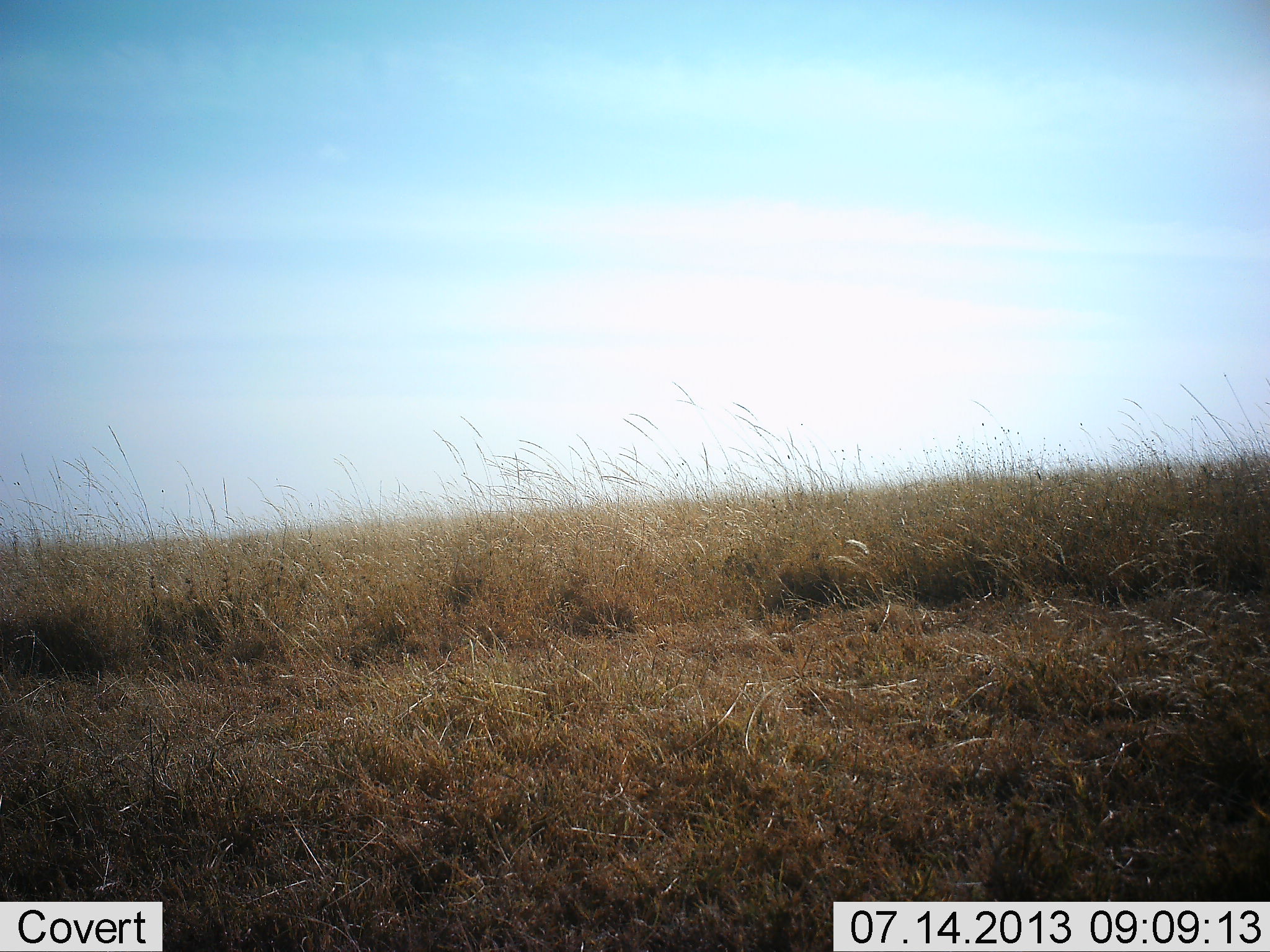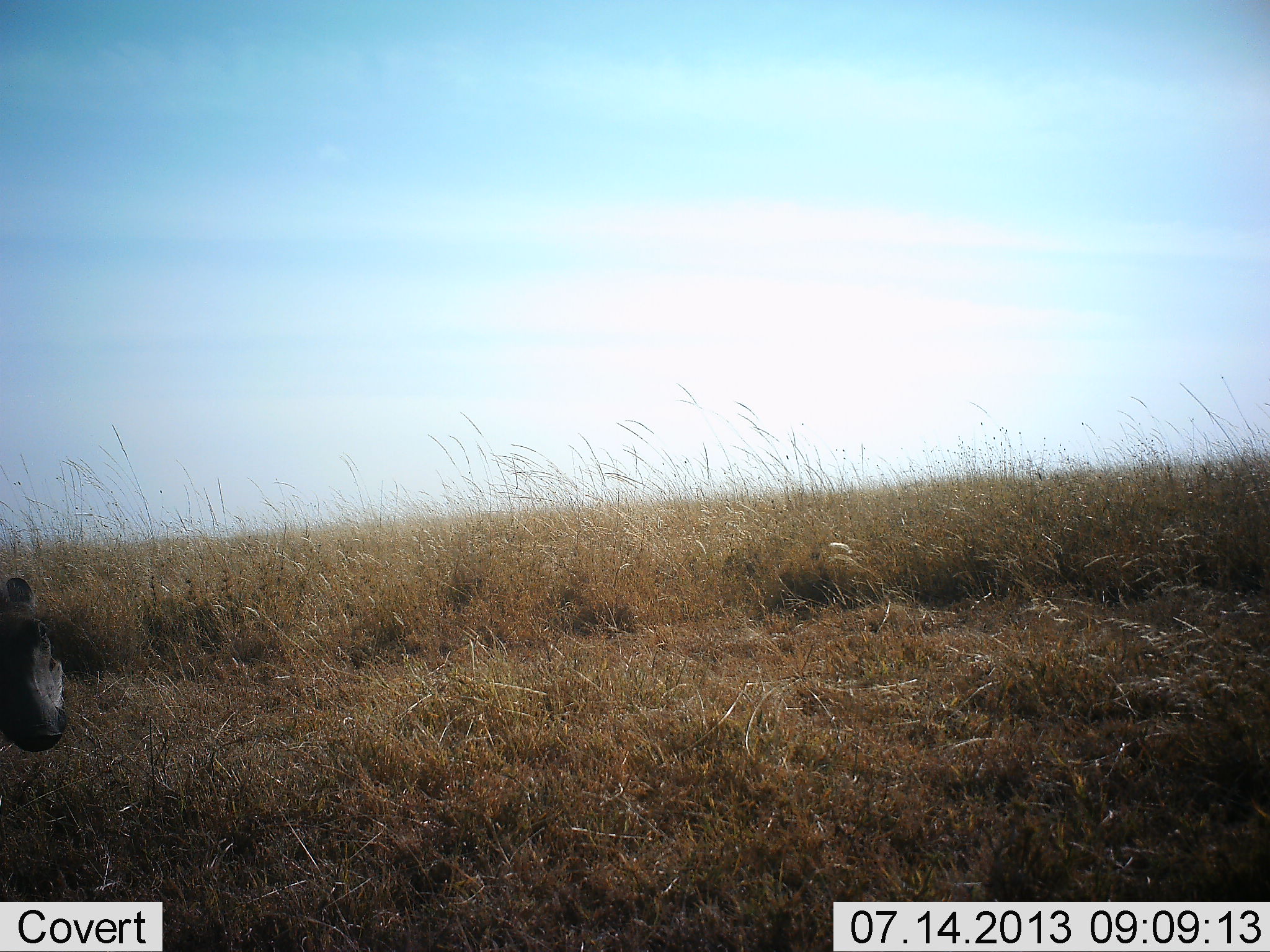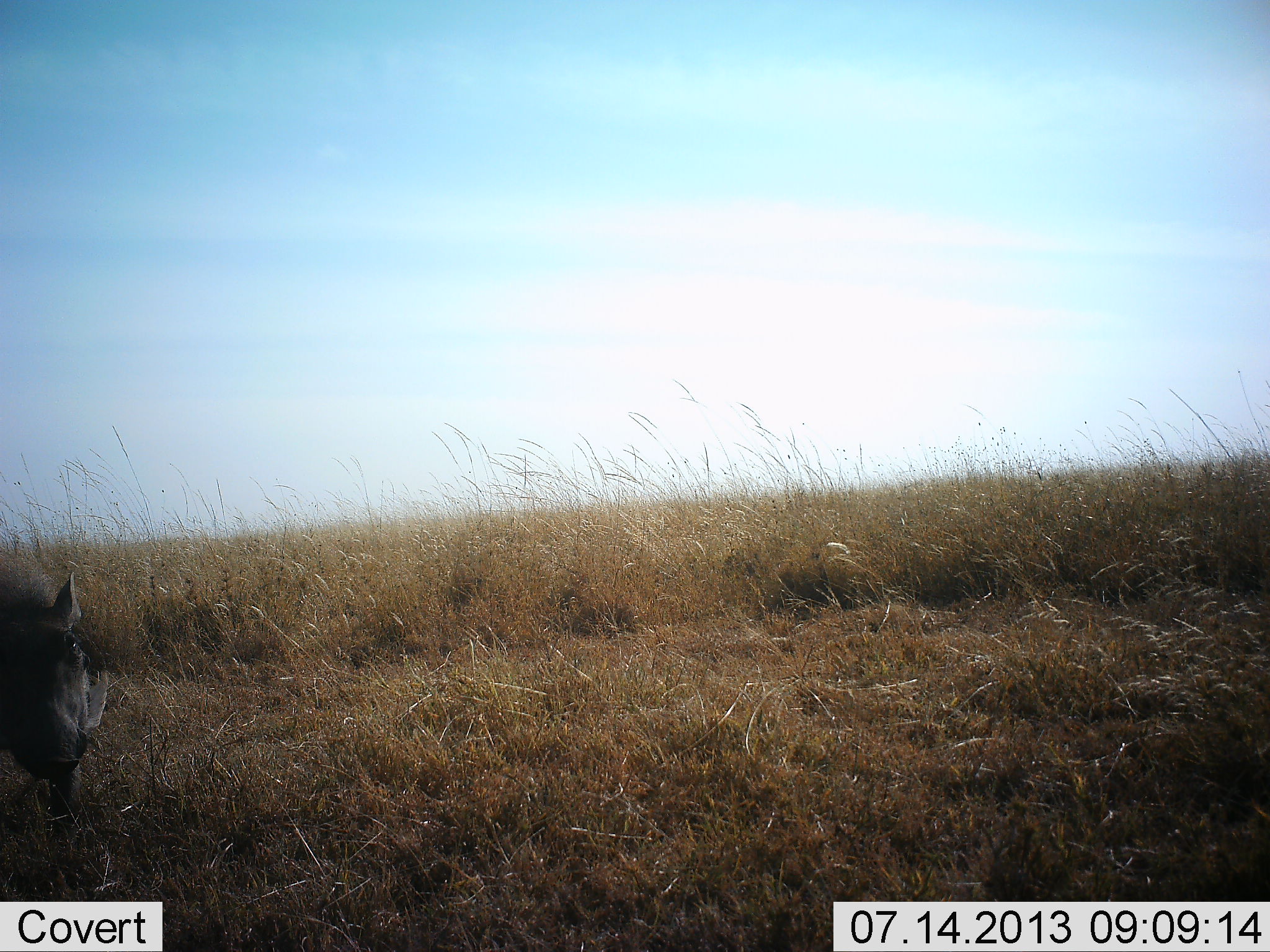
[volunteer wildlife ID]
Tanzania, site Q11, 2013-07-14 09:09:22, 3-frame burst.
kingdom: Animalia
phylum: Chordata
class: Mammalia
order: Artiodactyla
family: Suidae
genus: Phacochoerus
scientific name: Phacochoerus africanus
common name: warthog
Warthog (Phacochoerus africanus), count 1. Behavior (volunteer vote fractions): standing 10%, resting 0%, moving 90%, interacting 0%. Young present (vote fraction): 0%. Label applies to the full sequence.